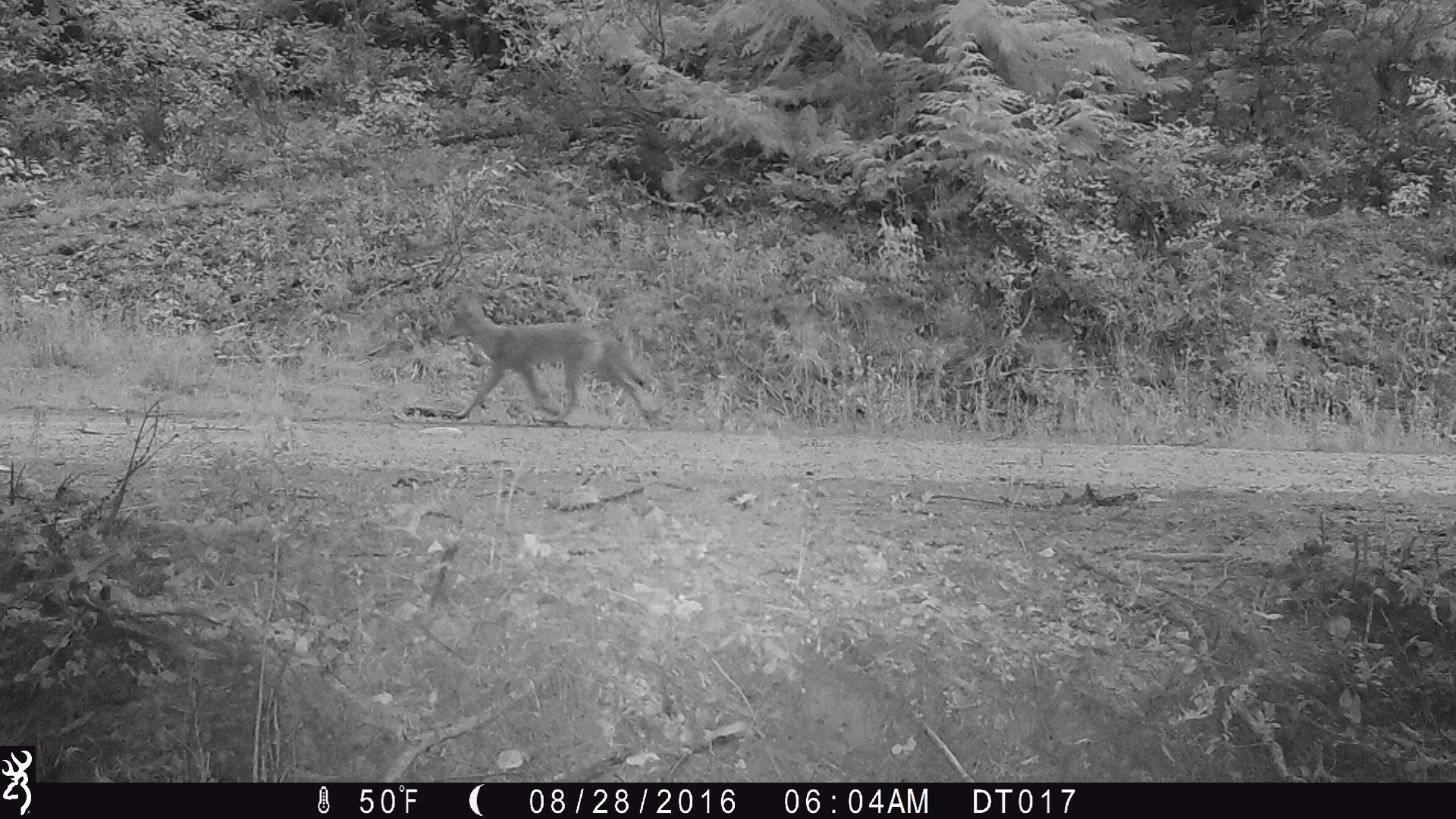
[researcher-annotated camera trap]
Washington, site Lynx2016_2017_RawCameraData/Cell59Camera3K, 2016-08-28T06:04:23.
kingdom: Animalia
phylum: Chordata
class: Mammalia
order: Carnivora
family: Canidae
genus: Canis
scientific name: Canis latrans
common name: coyote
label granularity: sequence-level